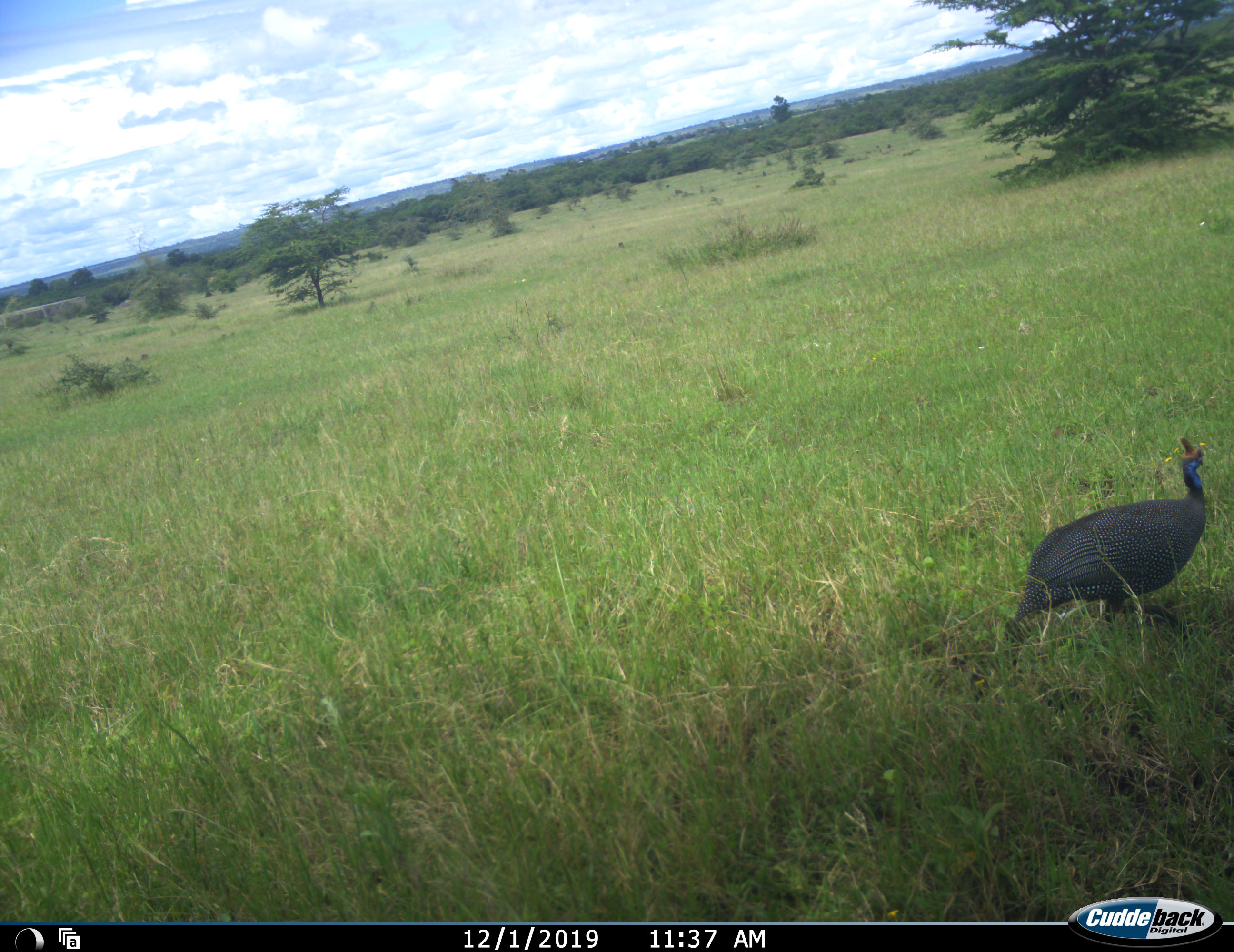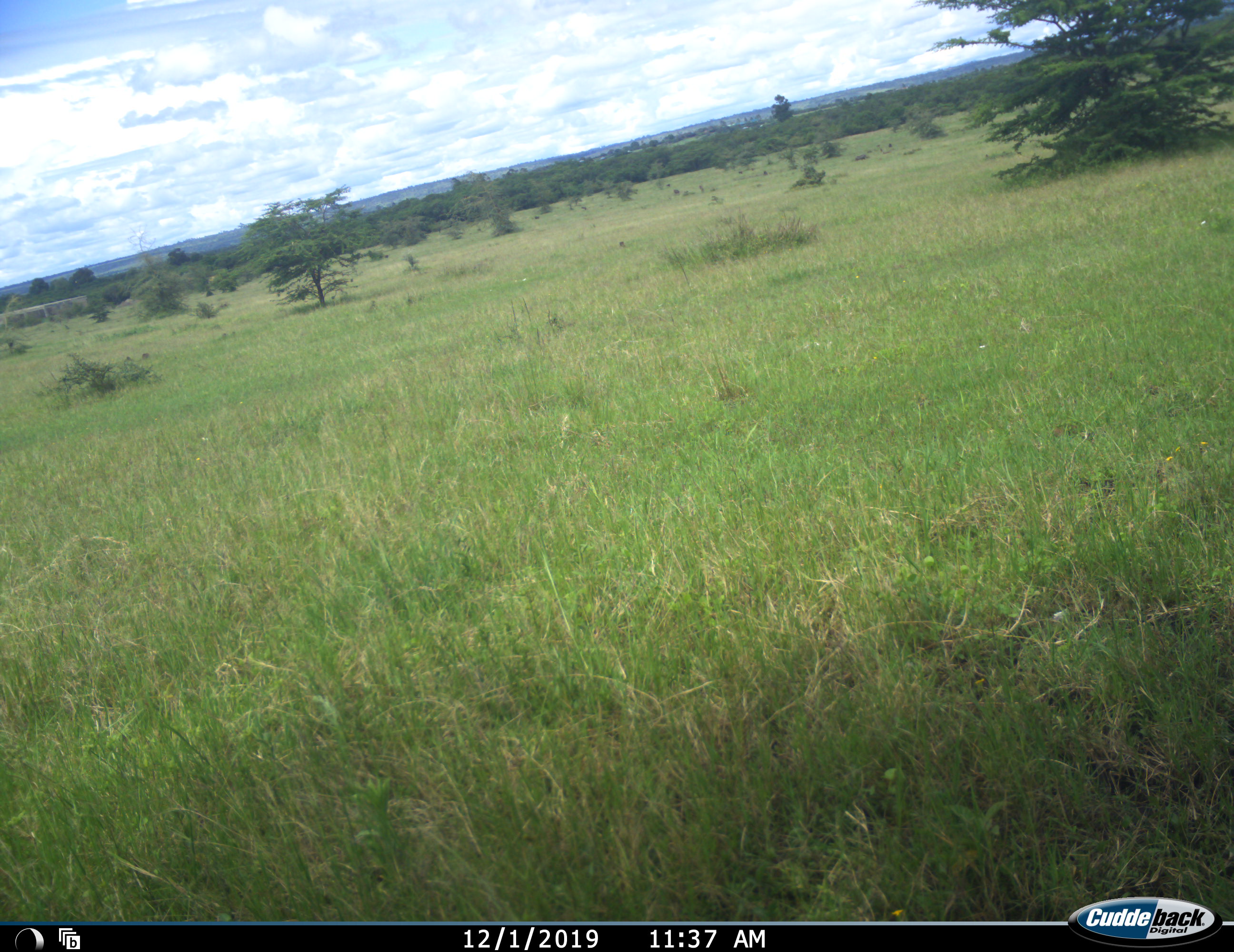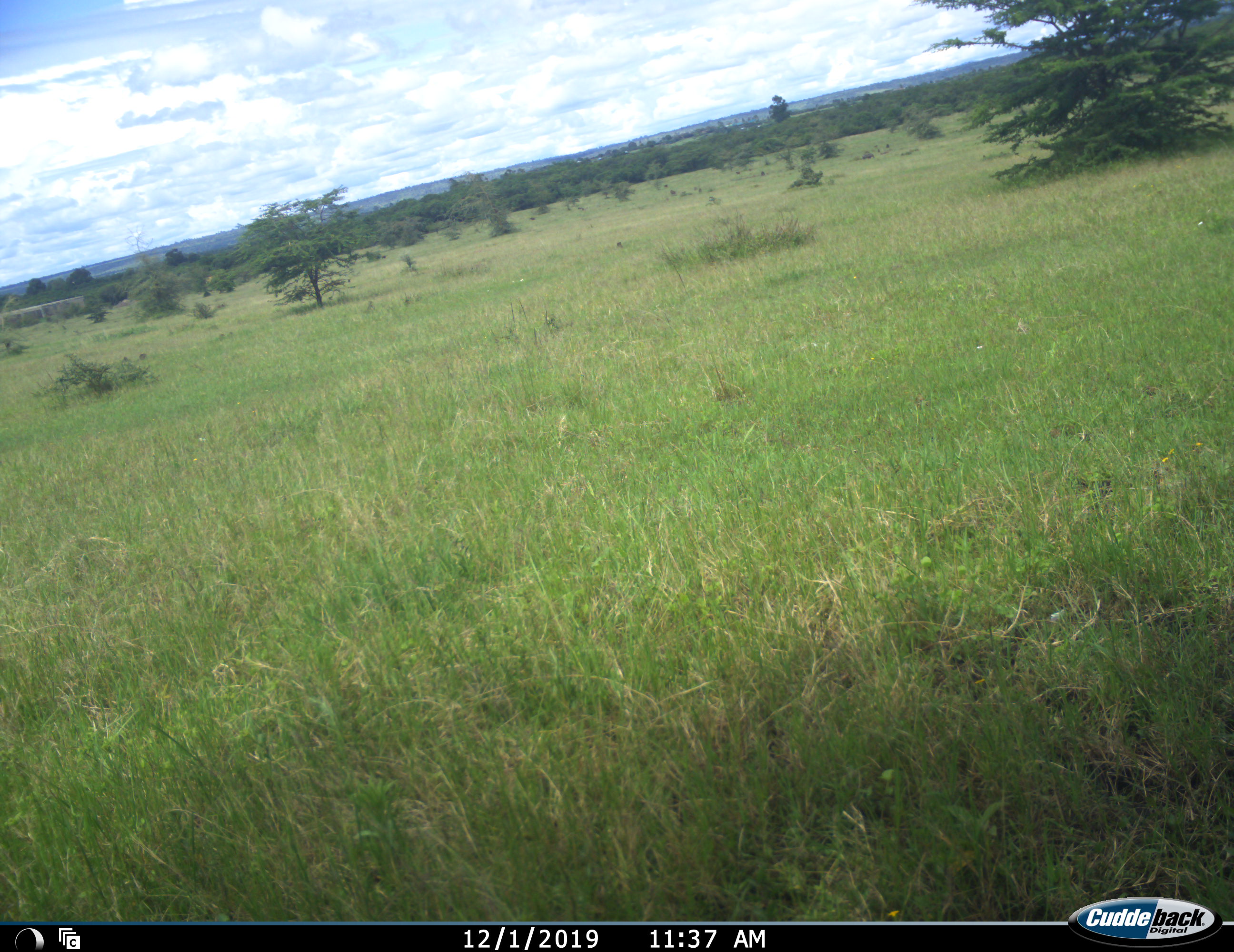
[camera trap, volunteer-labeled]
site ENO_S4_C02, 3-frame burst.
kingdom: Animalia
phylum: Chordata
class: Aves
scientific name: Aves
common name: bird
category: birdother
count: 1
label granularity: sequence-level